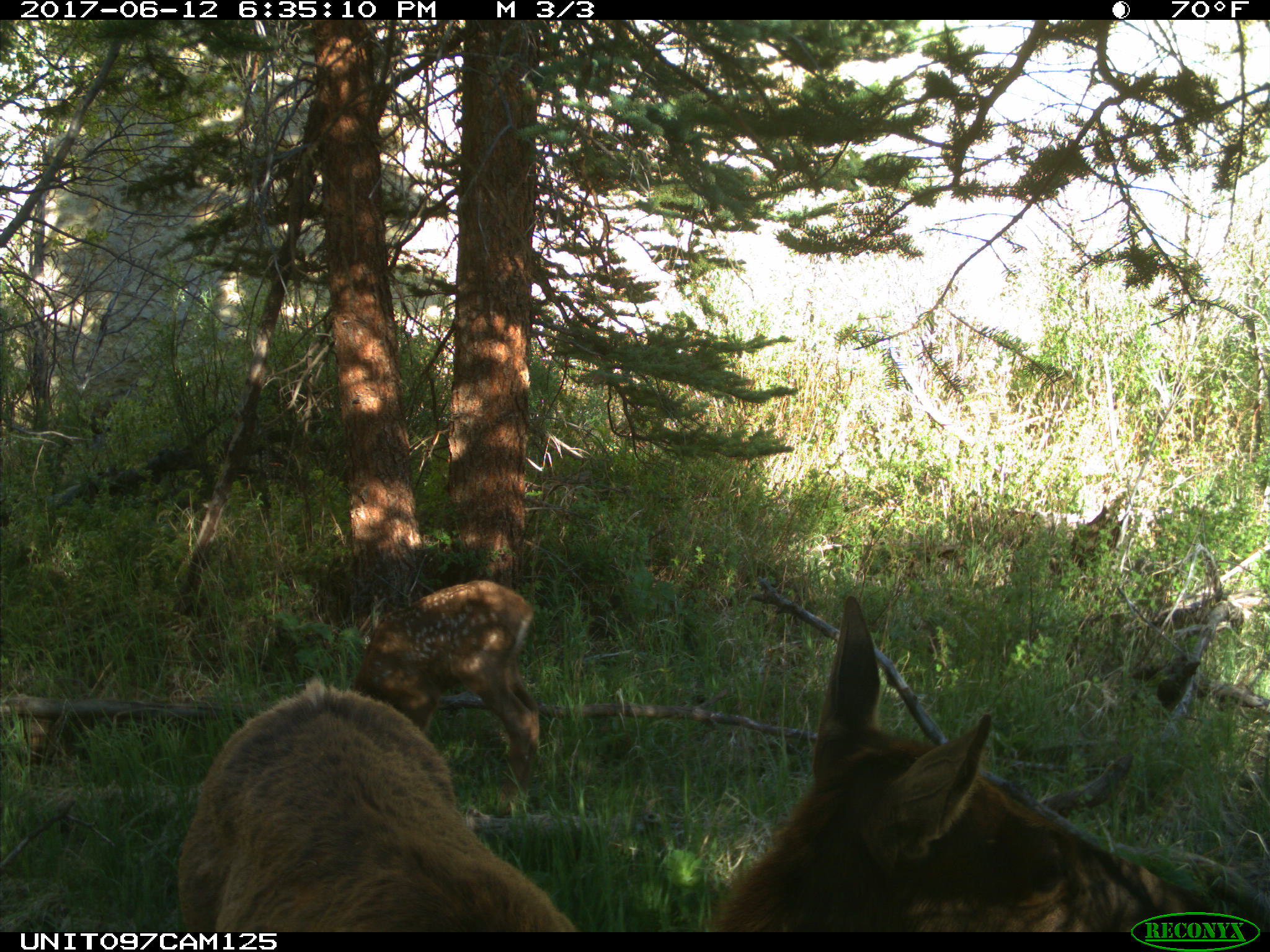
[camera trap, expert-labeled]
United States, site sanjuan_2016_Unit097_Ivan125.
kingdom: Animalia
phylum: Chordata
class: Mammalia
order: Artiodactyla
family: Cervidae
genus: Cervus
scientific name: Cervus elaphus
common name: red deer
Cervus elaphus (red deer).